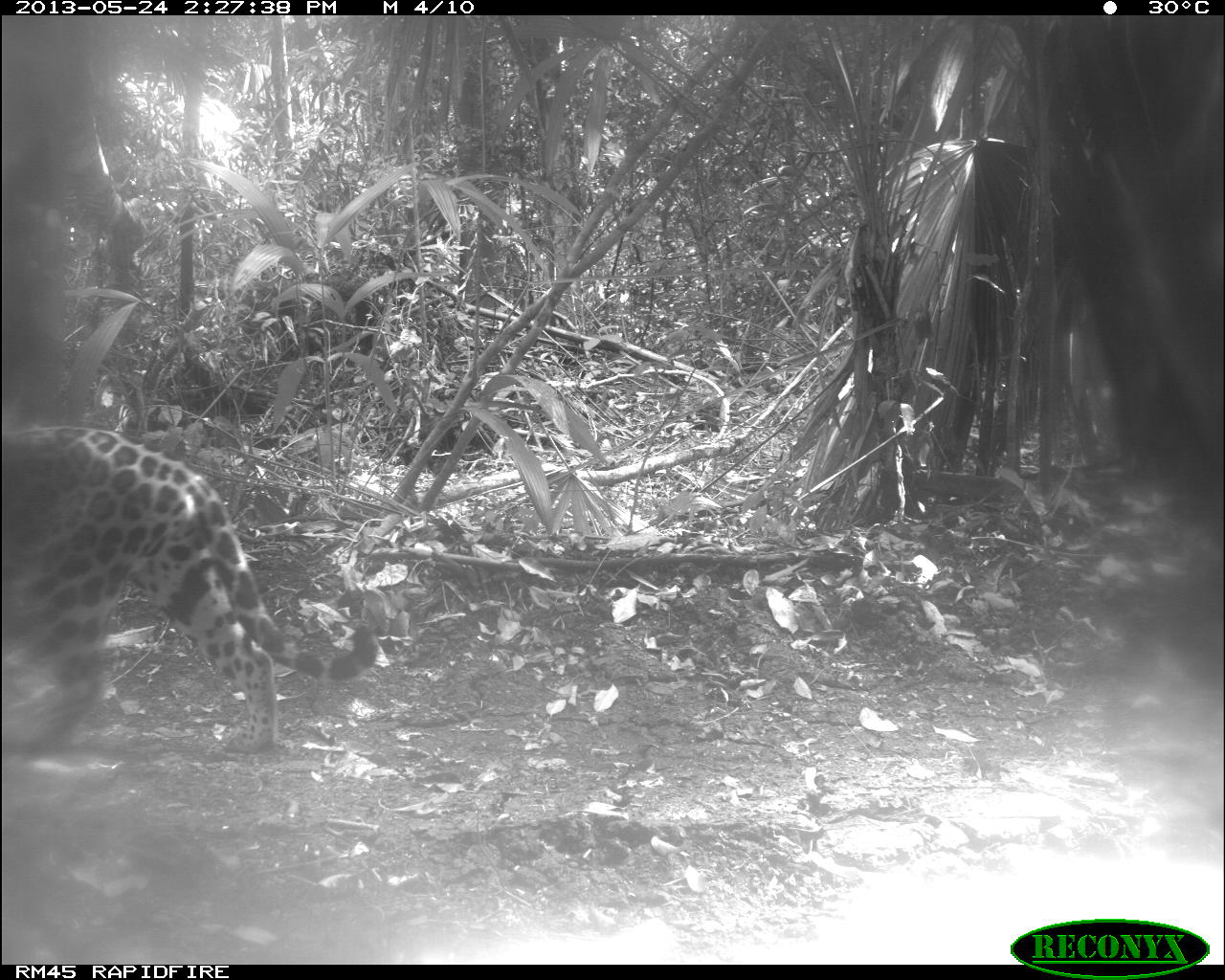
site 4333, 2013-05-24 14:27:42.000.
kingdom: Animalia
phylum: Chordata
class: Mammalia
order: Carnivora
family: Felidae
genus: Panthera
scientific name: Panthera onca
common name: jaguar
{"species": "Panthera onca (jaguar)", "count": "1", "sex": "female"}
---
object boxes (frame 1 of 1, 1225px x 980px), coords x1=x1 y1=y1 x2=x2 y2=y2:
panthera onca: x1=0 y1=425 x2=379 y2=759